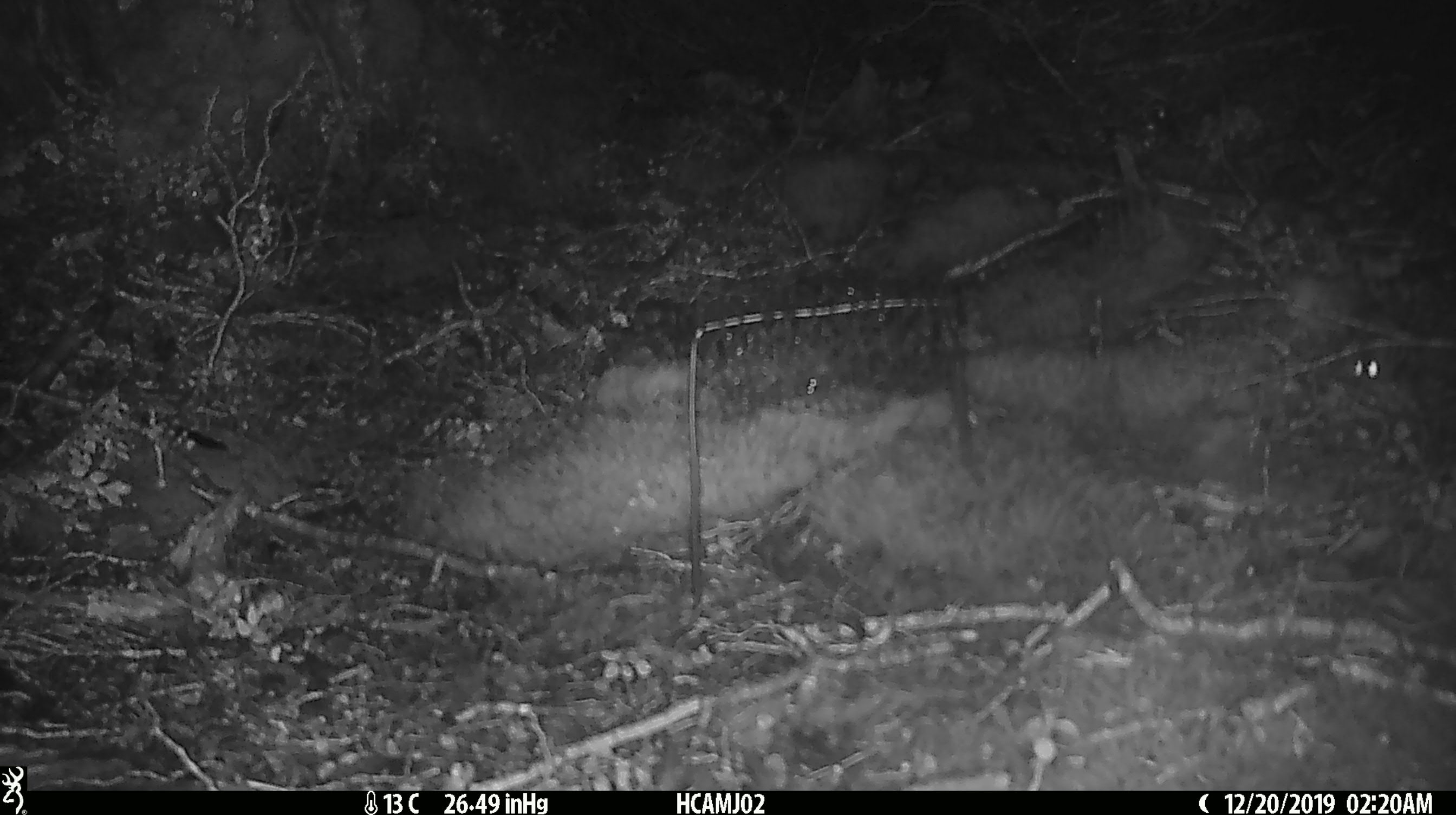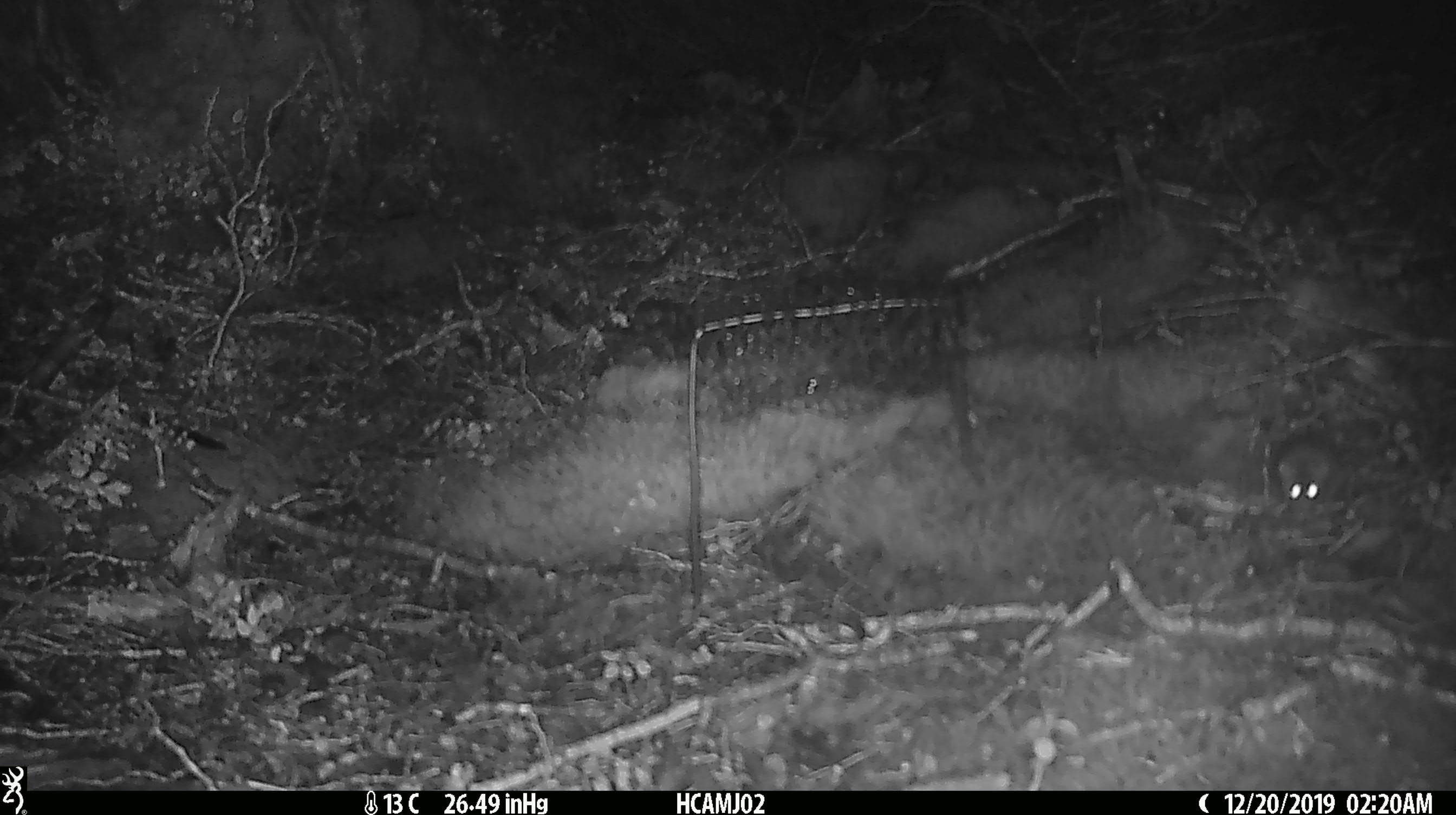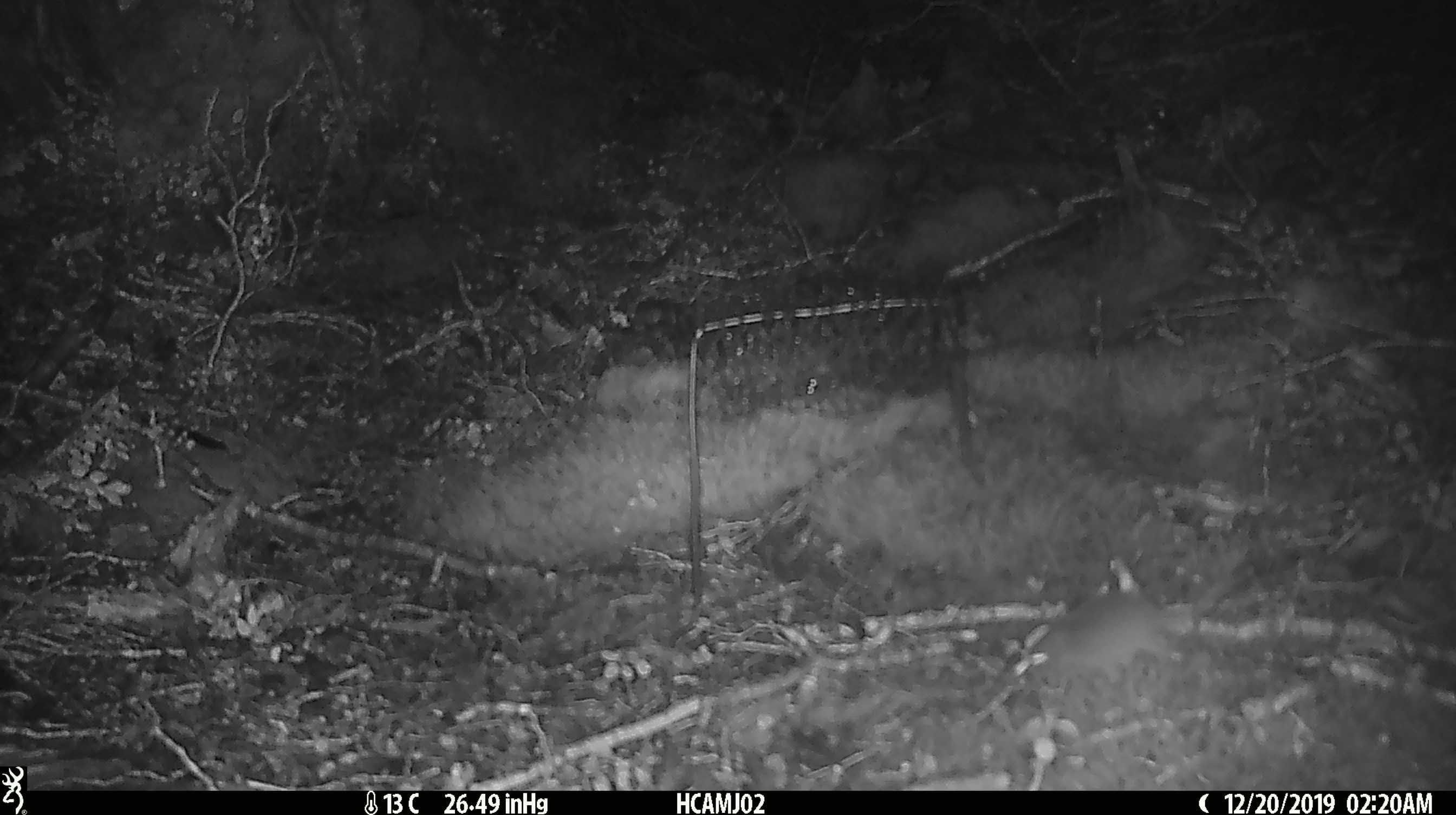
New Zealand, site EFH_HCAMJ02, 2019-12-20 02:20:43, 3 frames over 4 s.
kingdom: Animalia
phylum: Chordata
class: Mammalia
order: Rodentia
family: Muridae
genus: Mus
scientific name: Mus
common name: mouse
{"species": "mouse (Mus)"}